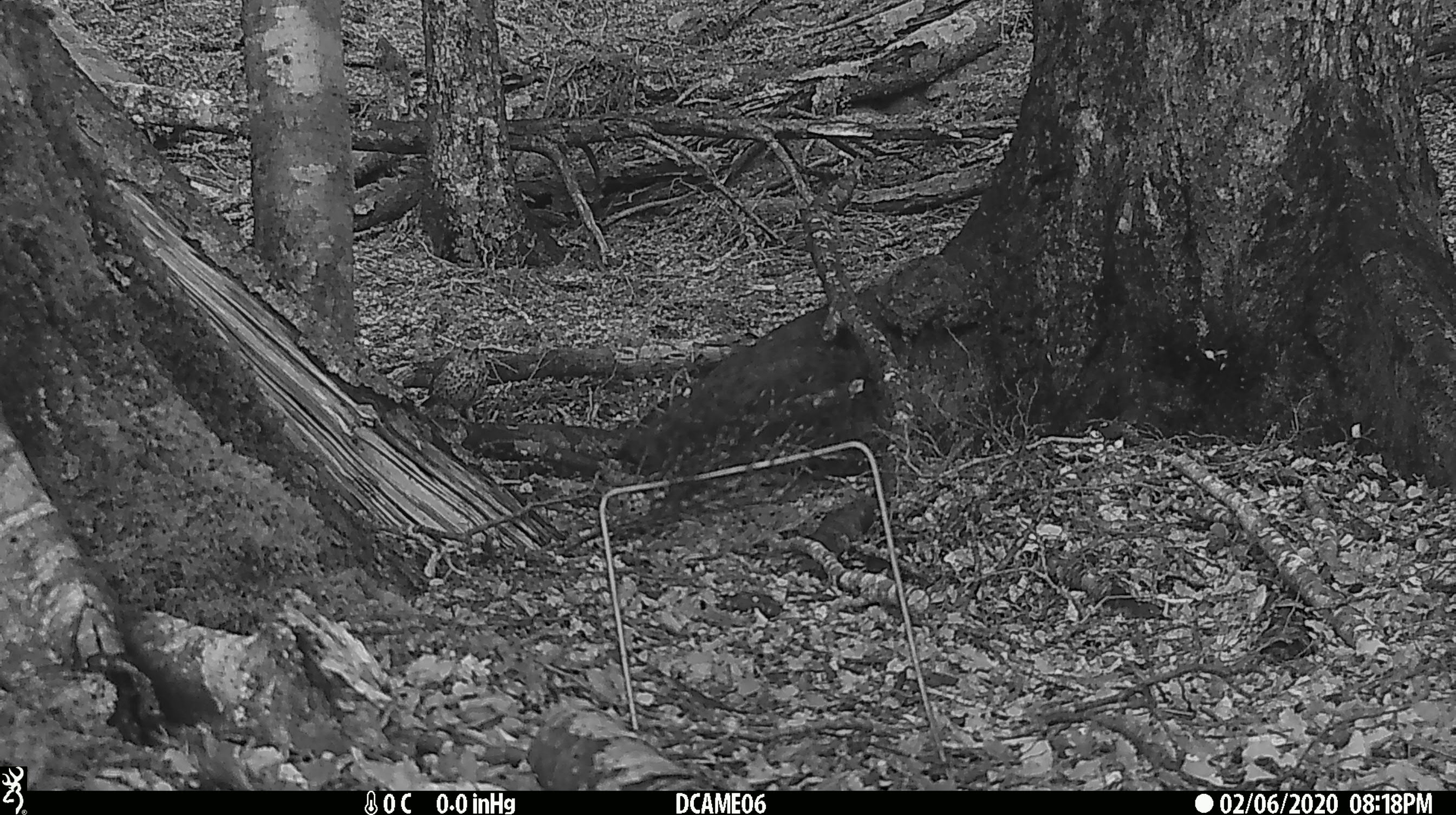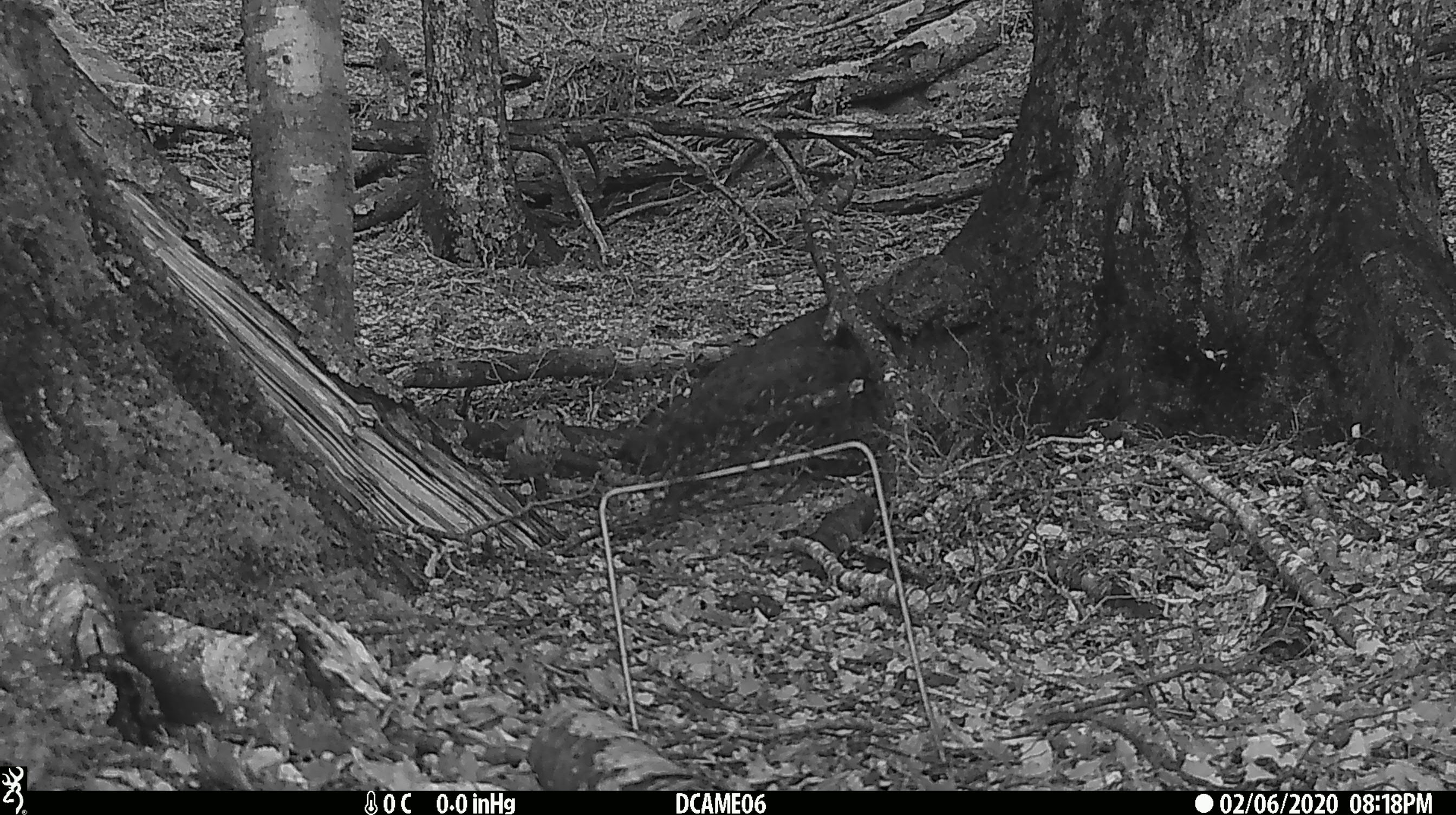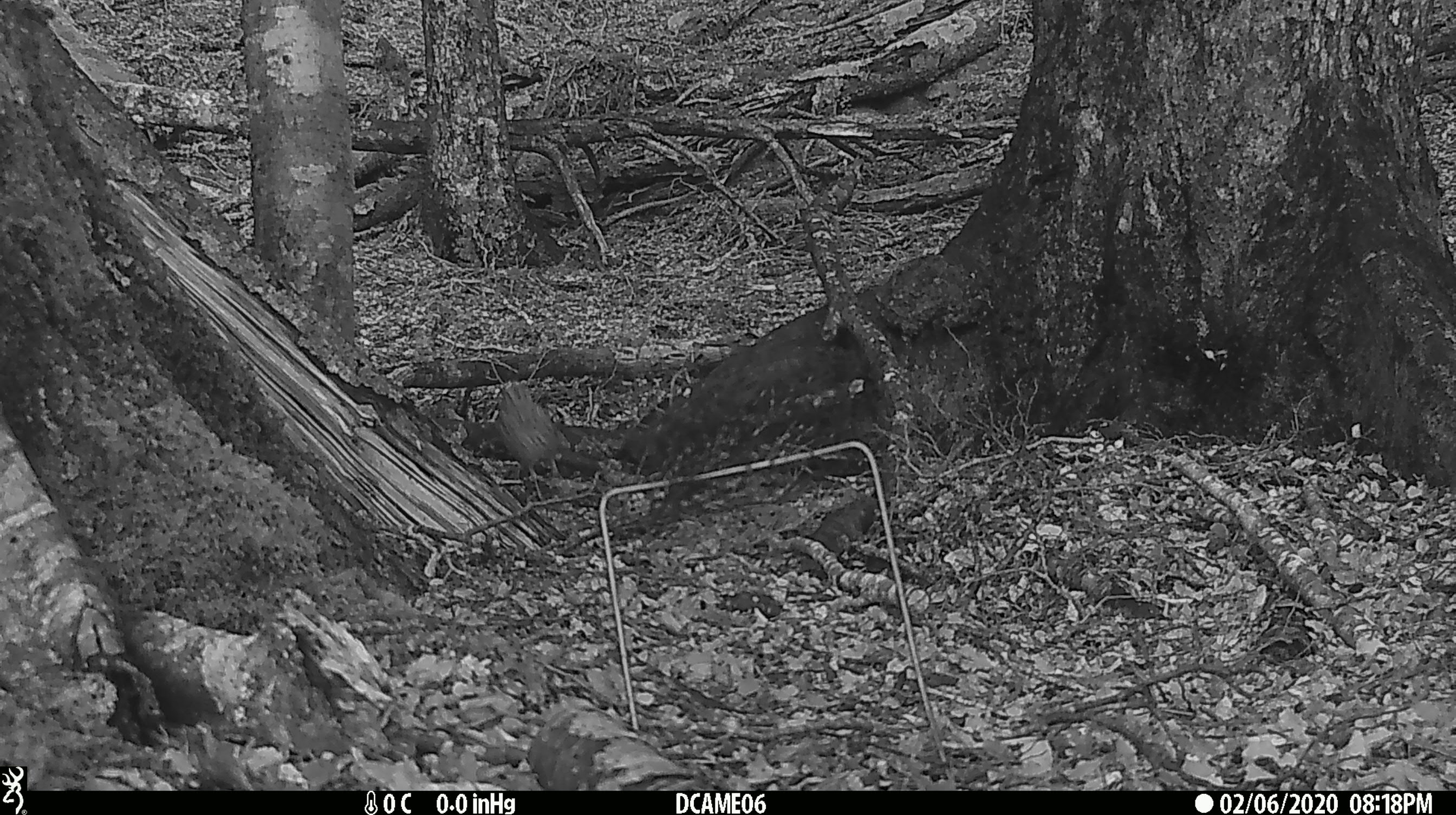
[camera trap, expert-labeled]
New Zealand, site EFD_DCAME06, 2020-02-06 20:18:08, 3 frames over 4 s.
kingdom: Animalia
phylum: Chordata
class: Aves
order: Passeriformes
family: Turdidae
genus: Turdus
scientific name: Turdus philomelos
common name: song thrush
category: thrush